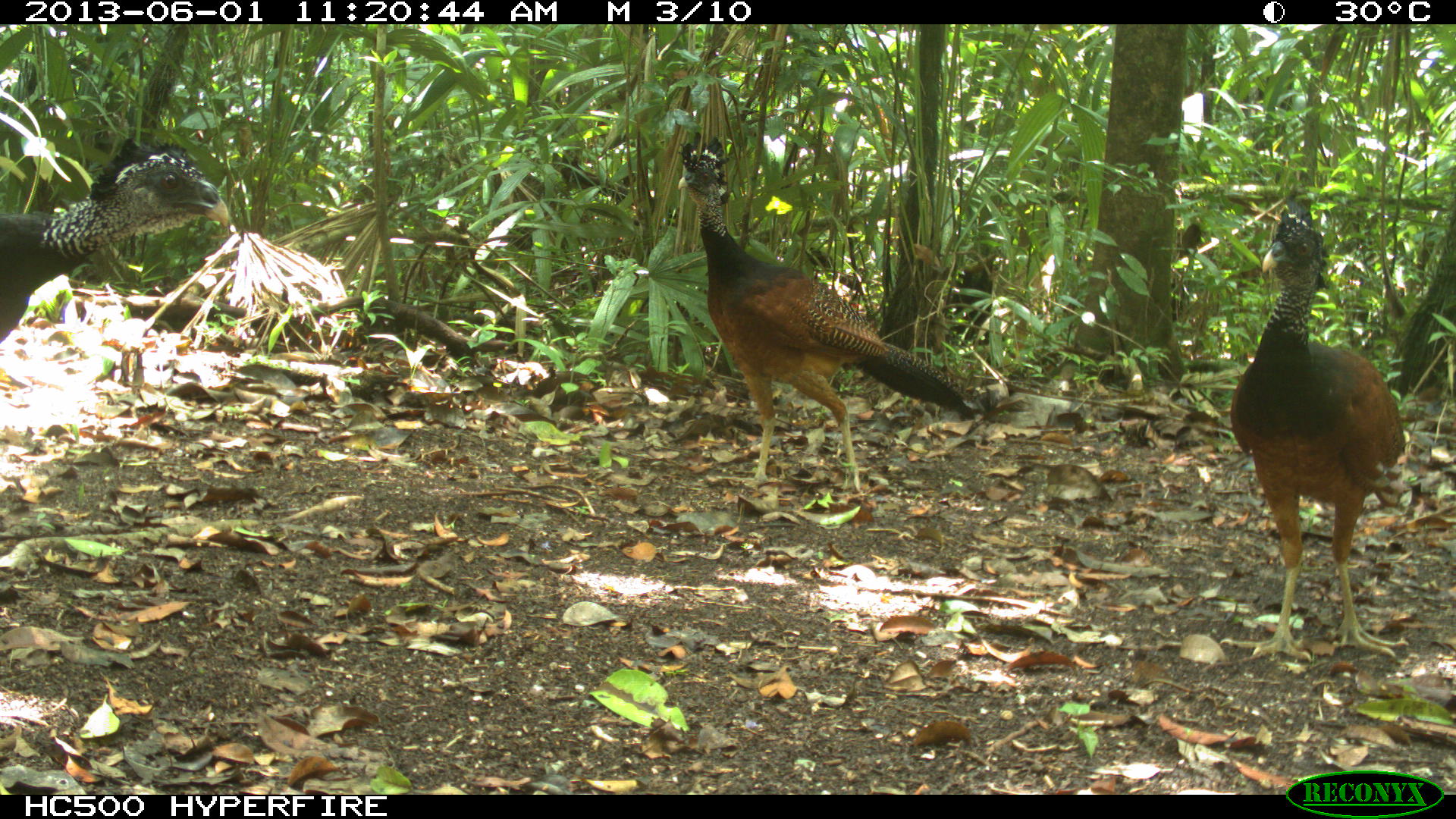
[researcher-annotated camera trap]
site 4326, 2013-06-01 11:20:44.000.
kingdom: Animalia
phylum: Chordata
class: Aves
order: Galliformes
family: Cracidae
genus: Crax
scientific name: Crax rubra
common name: great curassow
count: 3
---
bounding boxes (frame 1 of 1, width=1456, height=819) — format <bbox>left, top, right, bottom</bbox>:
crax rubra: <bbox>677, 132, 981, 492</bbox>; <bbox>1219, 194, 1409, 662</bbox>; <bbox>0, 136, 230, 344</bbox>